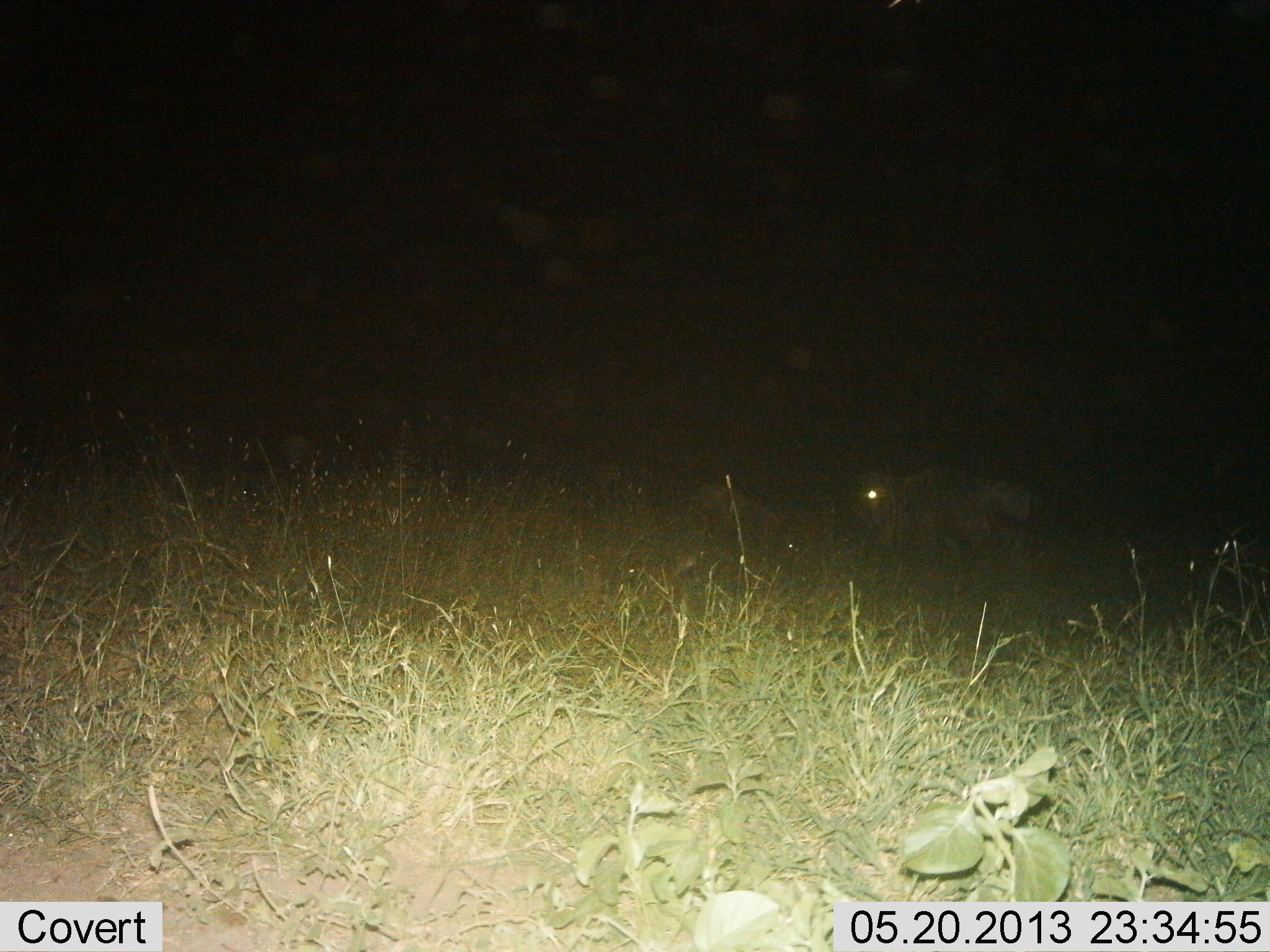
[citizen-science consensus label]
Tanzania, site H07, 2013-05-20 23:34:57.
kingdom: Animalia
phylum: Chordata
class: Mammalia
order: Artiodactyla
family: Bovidae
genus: Connochaetes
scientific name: Connochaetes taurinus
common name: blue wildebeest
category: wildebeest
Wildebeest (blue wildebeest) (Connochaetes taurinus), count 1. Behavior (volunteer vote fractions): standing 40%, resting 20%, moving 40%, interacting 0%. Young present (vote fraction): 0%. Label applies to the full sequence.